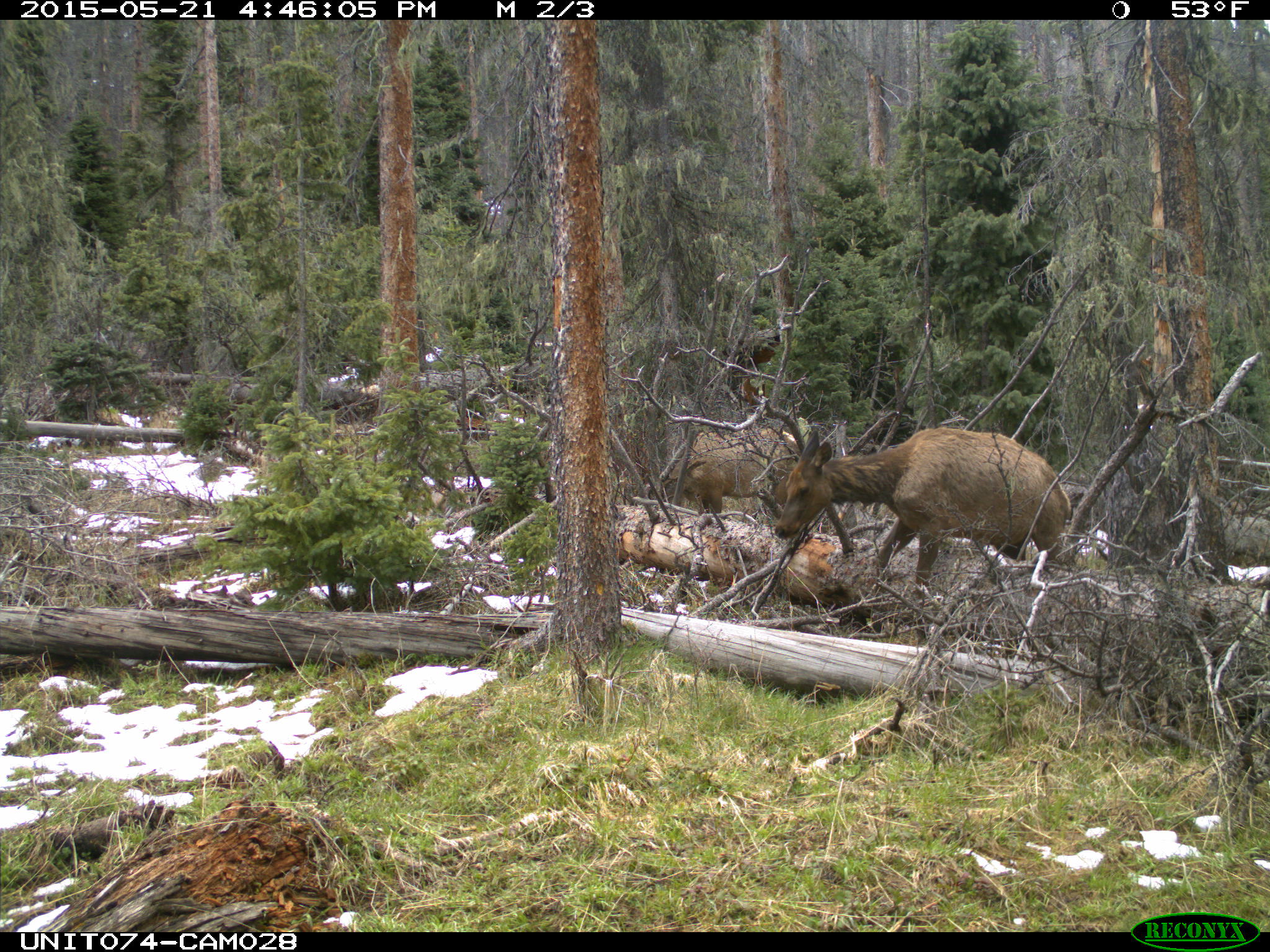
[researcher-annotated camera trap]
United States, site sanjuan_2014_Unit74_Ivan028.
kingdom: Animalia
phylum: Chordata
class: Mammalia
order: Artiodactyla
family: Cervidae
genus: Cervus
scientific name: Cervus elaphus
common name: red deer